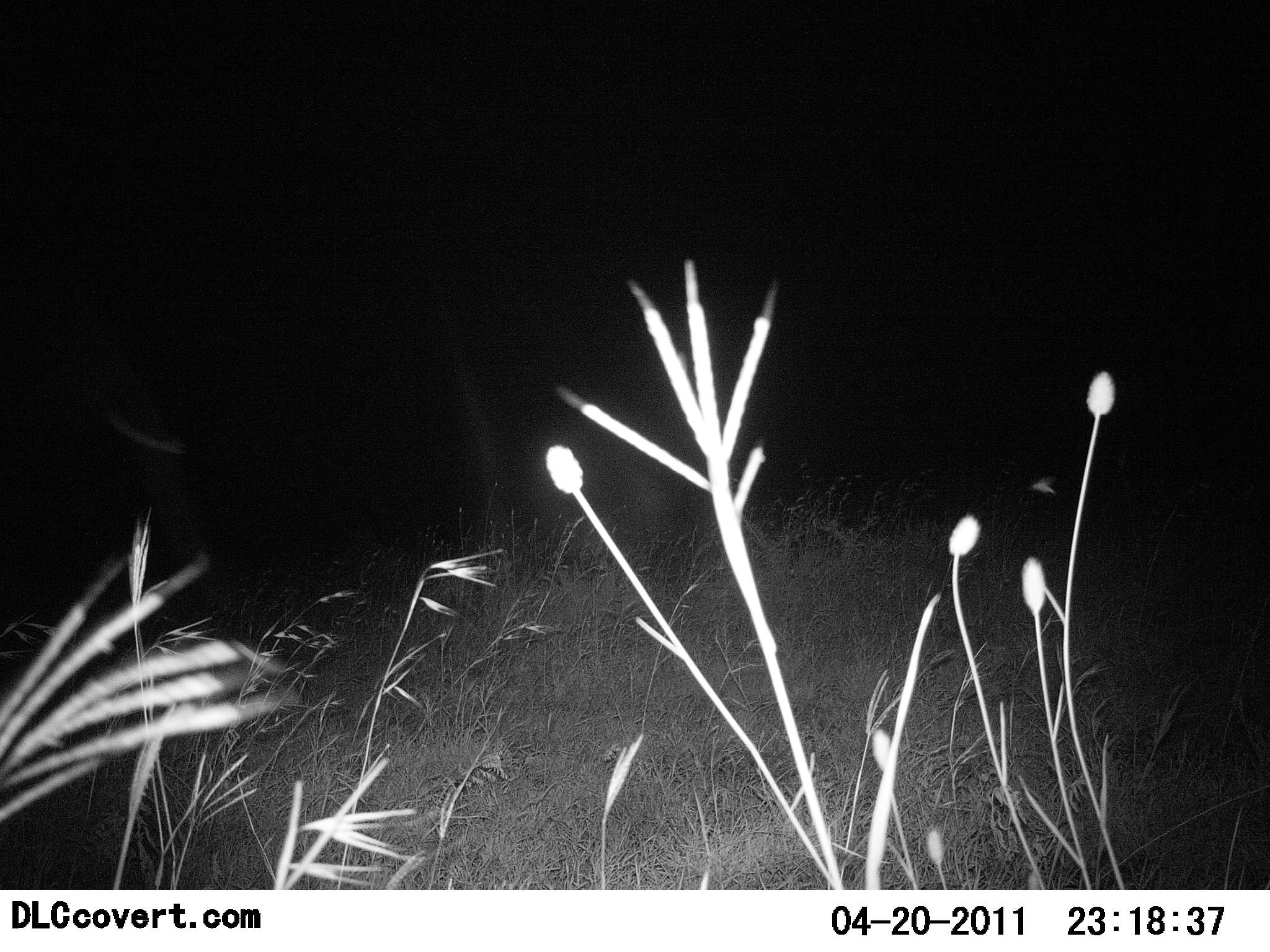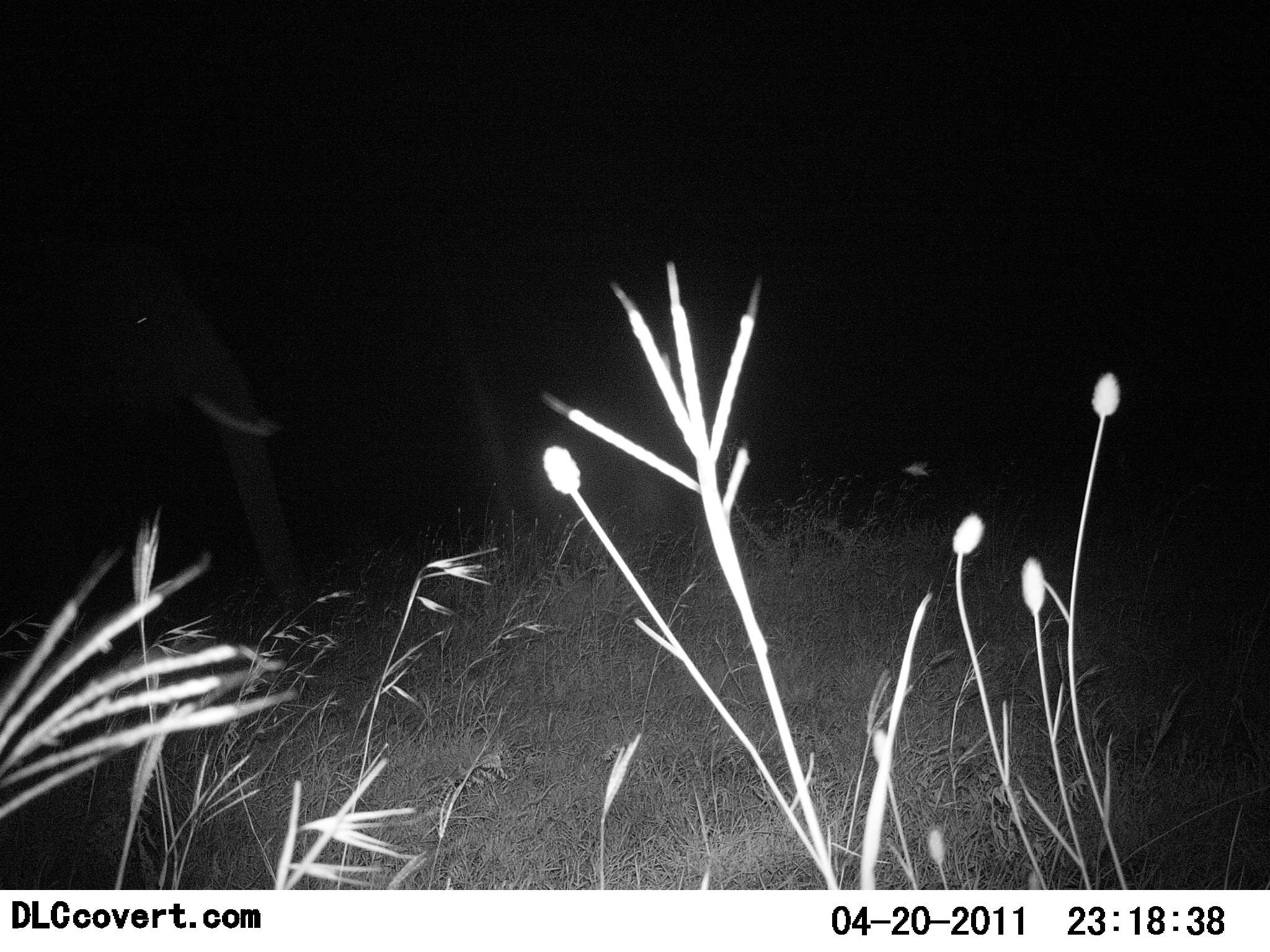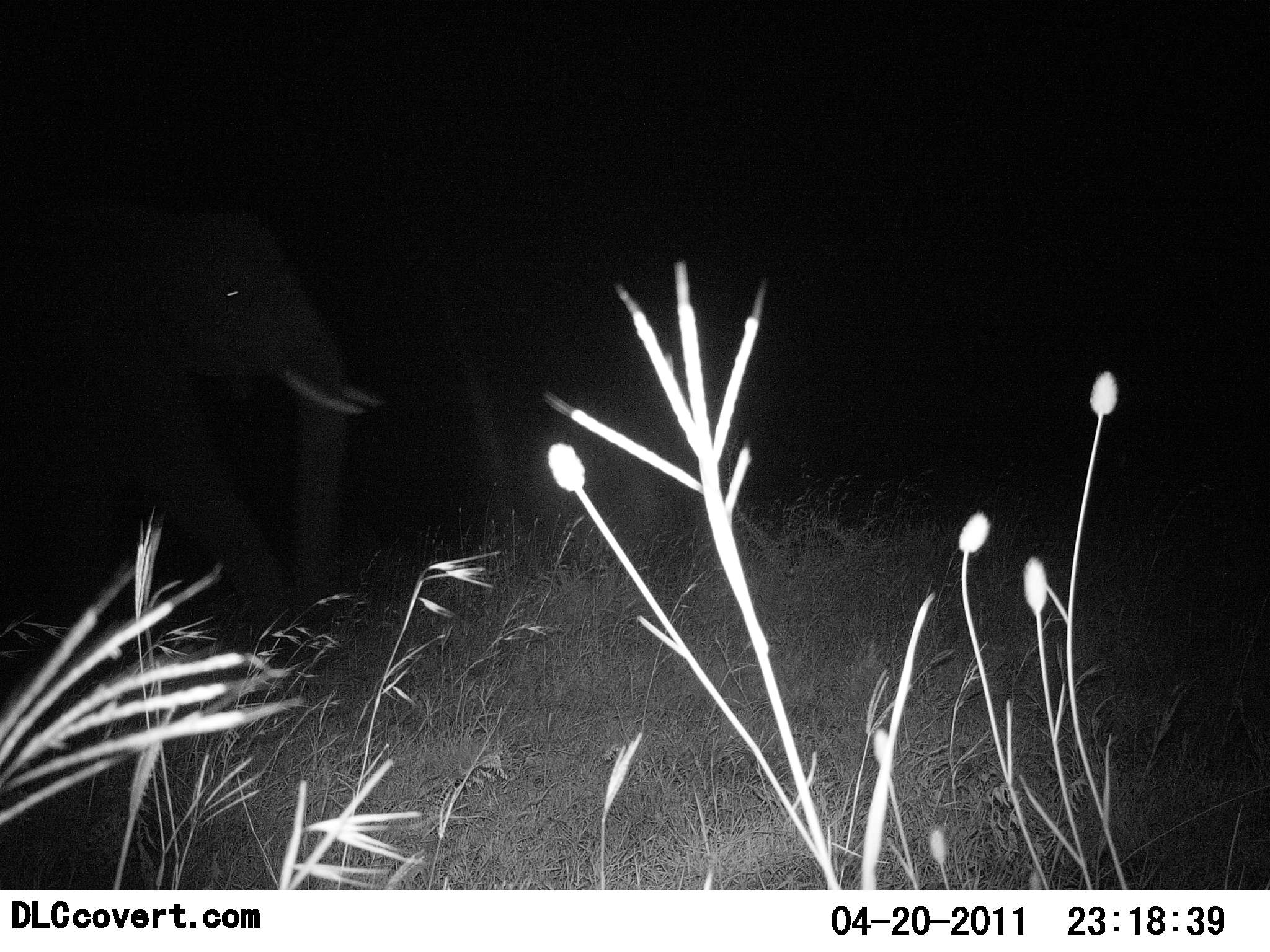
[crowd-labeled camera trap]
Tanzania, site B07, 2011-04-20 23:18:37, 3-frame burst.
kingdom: Animalia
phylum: Chordata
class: Mammalia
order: Proboscidea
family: Elephantidae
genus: Loxodonta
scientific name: Loxodonta africana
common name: african bush elephant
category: elephant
Elephant (african bush elephant) (Loxodonta africana), count 1. Behavior (volunteer vote fractions): standing 8%, resting 0%, moving 92%, interacting 0%. Young present (vote fraction): 0%. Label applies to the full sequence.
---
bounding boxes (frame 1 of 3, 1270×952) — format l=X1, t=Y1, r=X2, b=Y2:
animal: l=0, t=239, r=237, b=637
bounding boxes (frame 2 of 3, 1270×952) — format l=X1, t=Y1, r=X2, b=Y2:
animal: l=0, t=178, r=320, b=655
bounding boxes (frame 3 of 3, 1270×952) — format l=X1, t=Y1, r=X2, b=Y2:
animal: l=1, t=196, r=381, b=662